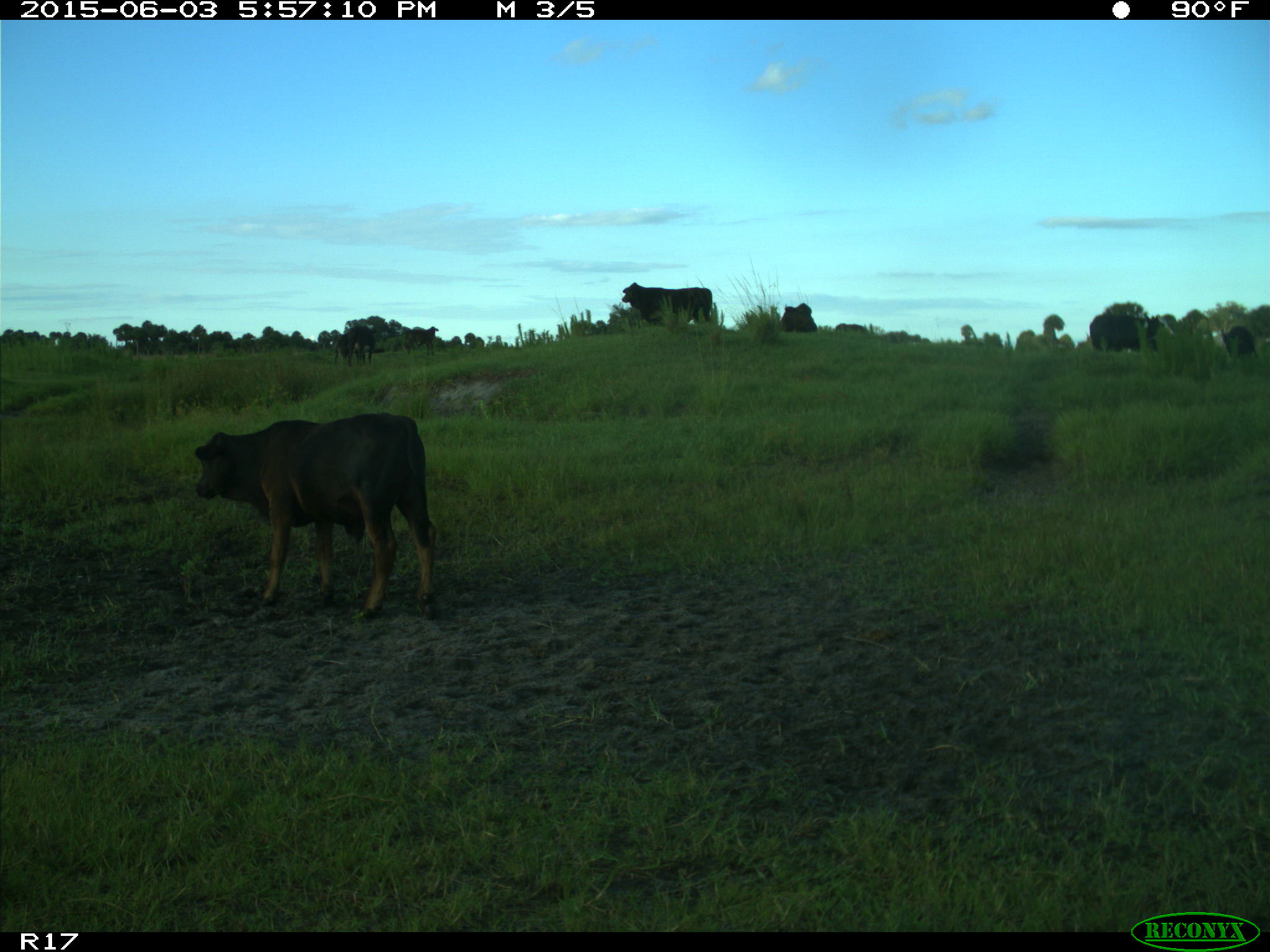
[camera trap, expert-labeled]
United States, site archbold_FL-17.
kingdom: Animalia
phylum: Chordata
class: Mammalia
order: Artiodactyla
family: Bovidae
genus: Bos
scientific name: Bos taurus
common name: domestic cow